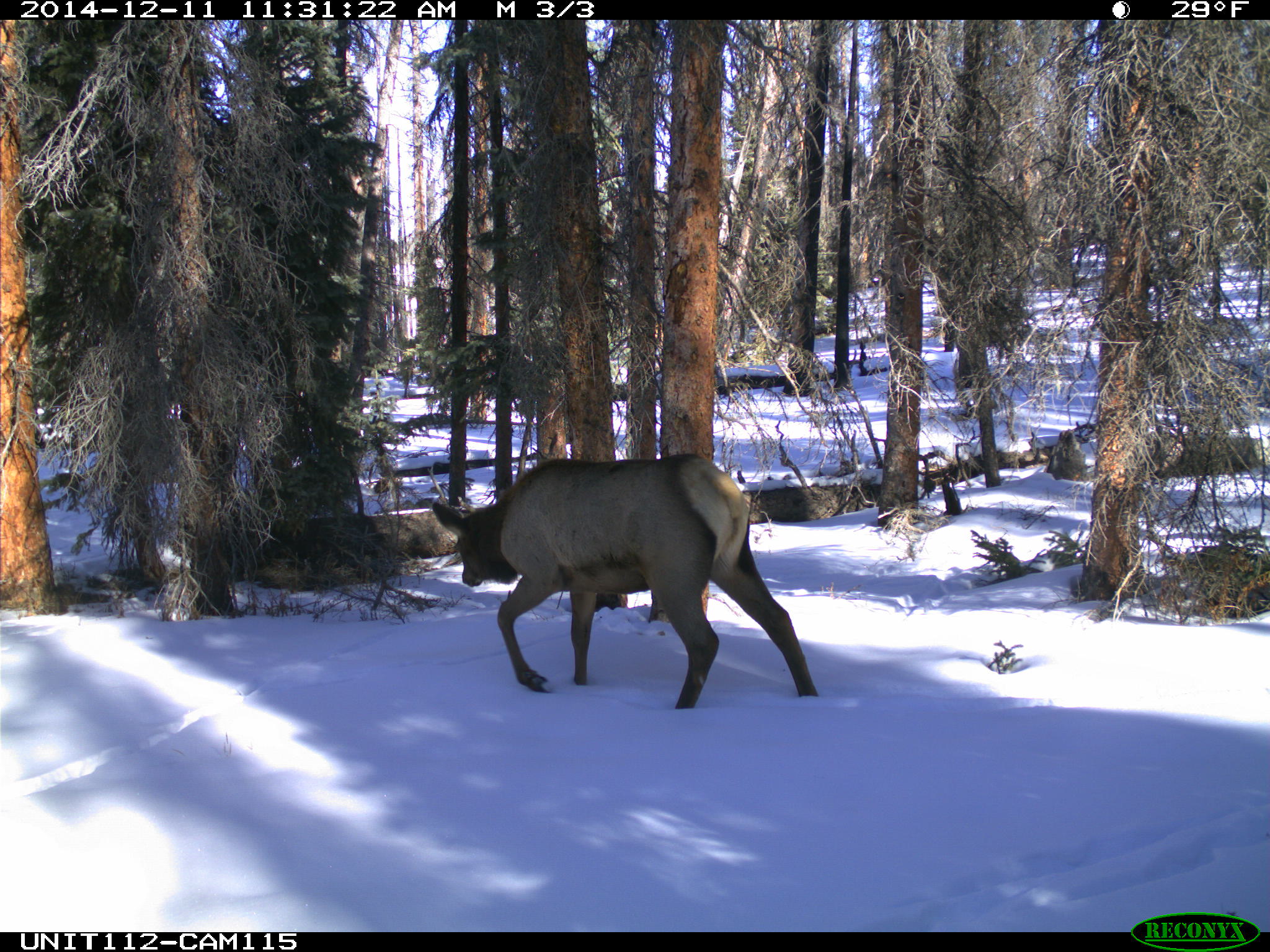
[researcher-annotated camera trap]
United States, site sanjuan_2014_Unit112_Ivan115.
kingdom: Animalia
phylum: Chordata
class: Mammalia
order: Artiodactyla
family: Cervidae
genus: Cervus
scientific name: Cervus elaphus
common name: red deer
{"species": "Cervus elaphus (red deer)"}